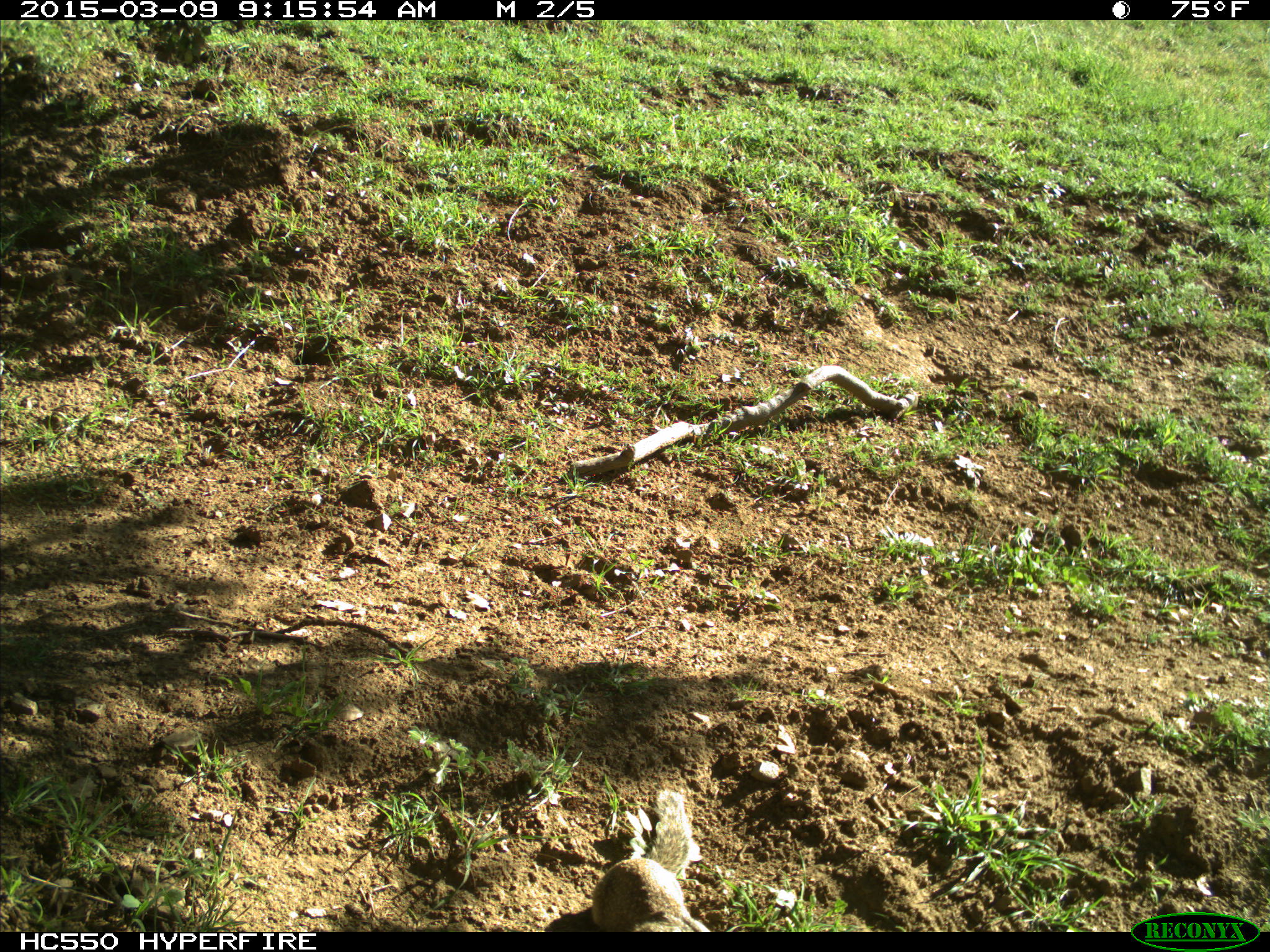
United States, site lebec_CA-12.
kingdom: Animalia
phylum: Chordata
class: Mammalia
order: Rodentia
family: Sciuridae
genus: Otospermophilus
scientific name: Otospermophilus beecheyi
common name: california ground squirrel